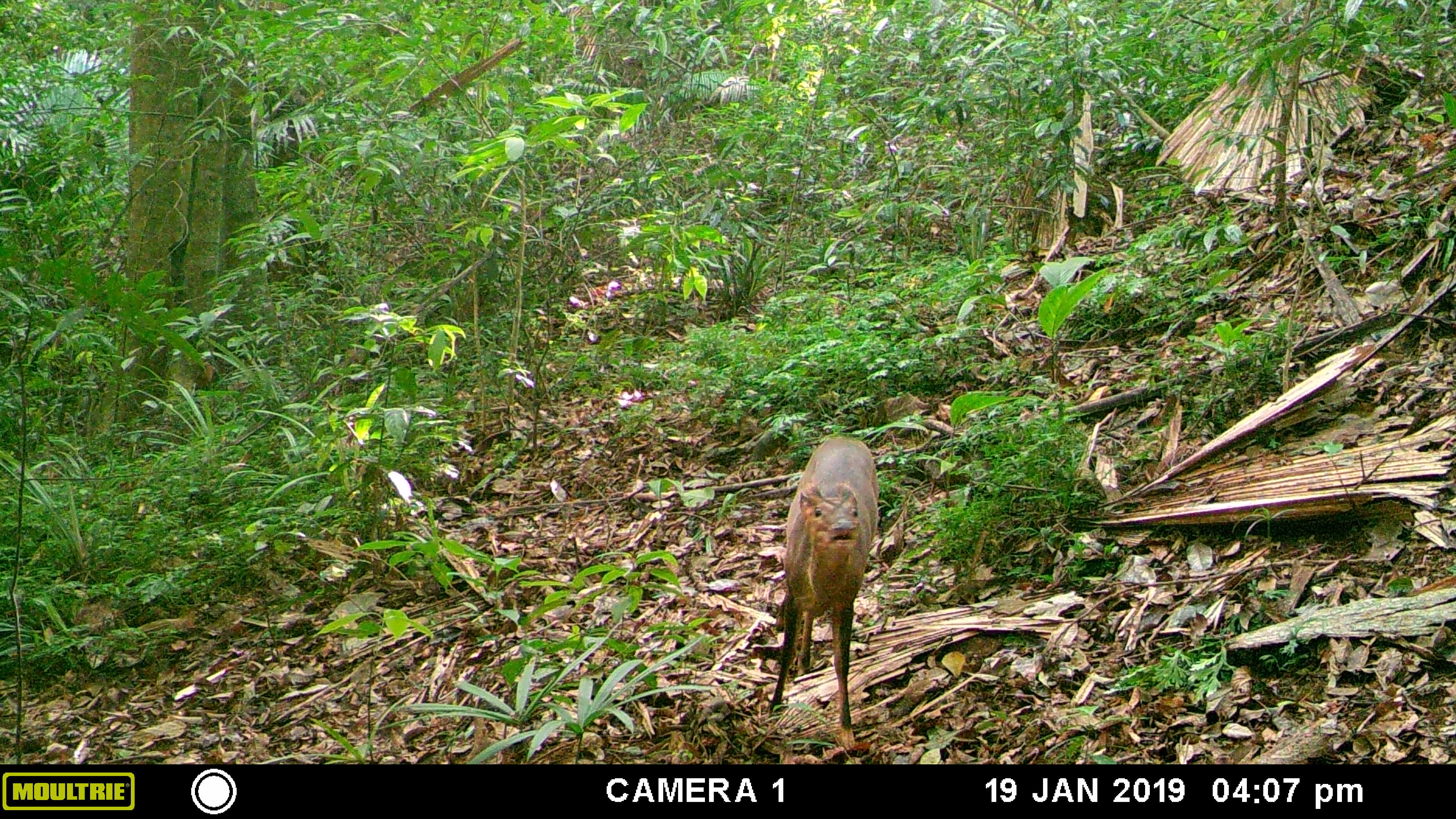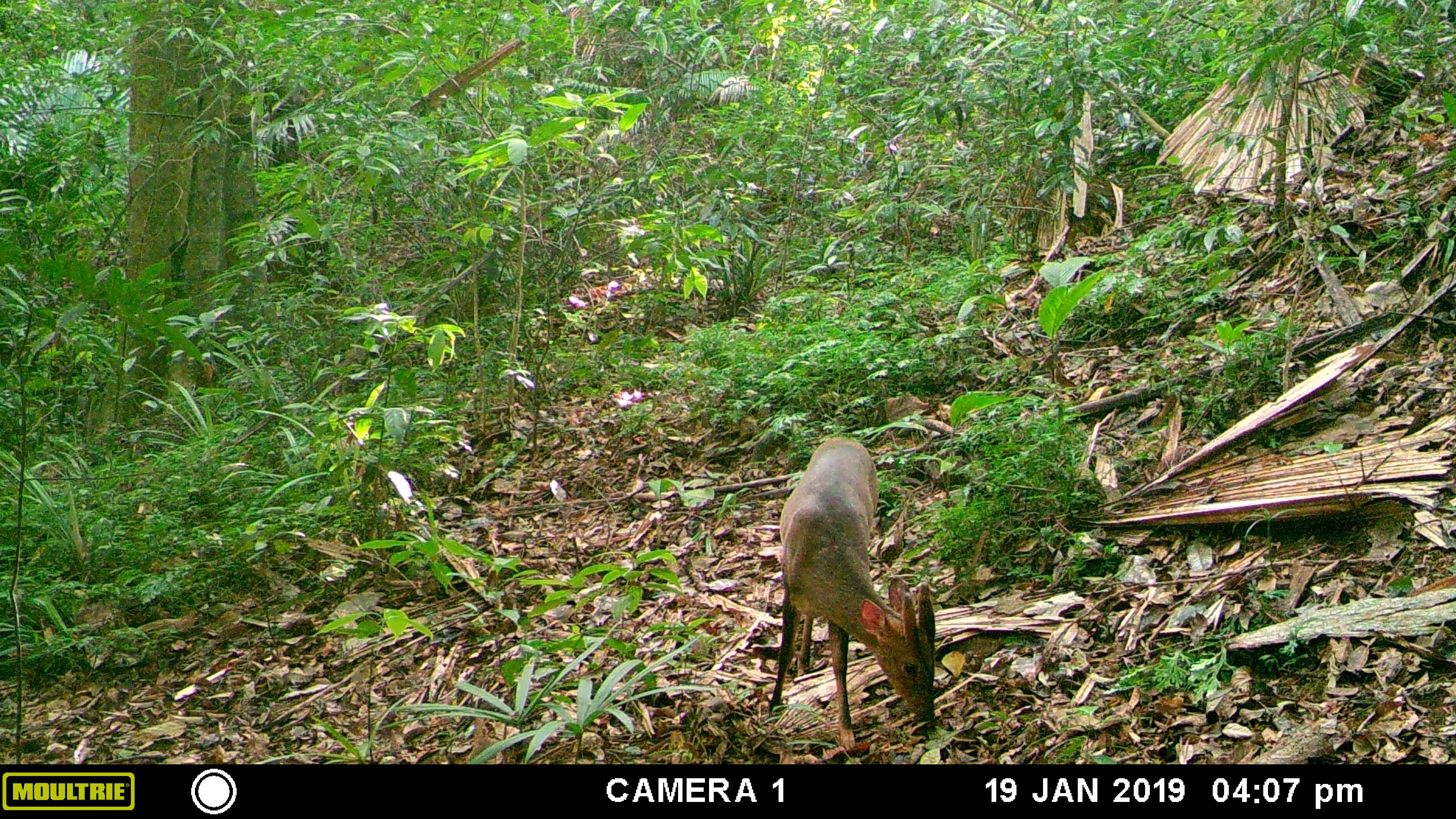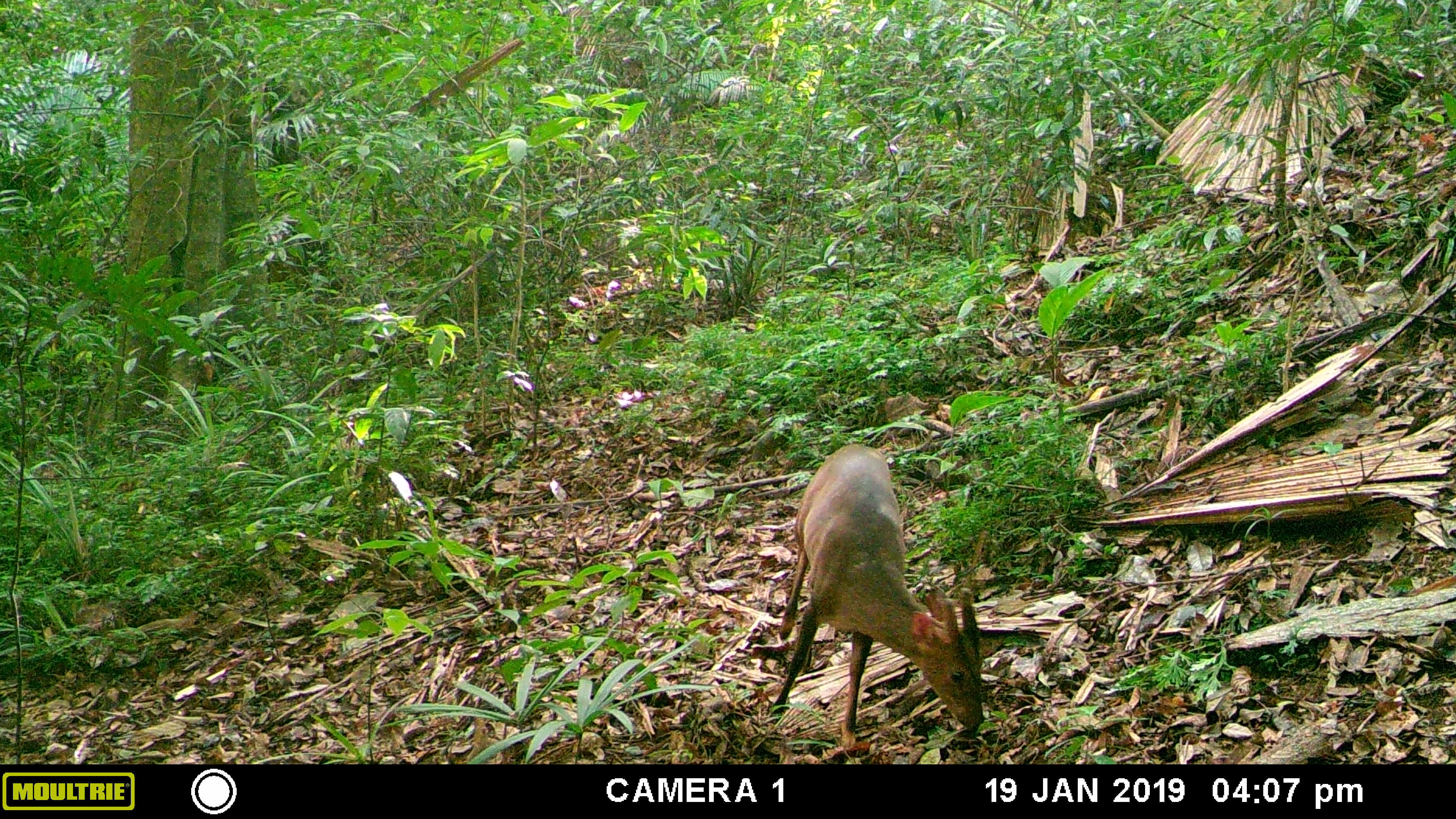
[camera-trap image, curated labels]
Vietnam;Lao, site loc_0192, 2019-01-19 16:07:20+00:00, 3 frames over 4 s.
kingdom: Animalia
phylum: Chordata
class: Mammalia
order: Artiodactyla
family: Cervidae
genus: Muntiacus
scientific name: Muntiacus vuquangensis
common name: large-antlered muntjac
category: large antlered muntjac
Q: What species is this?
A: Large antlered muntjac (large-antlered muntjac) (Muntiacus vuquangensis).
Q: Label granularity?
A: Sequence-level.